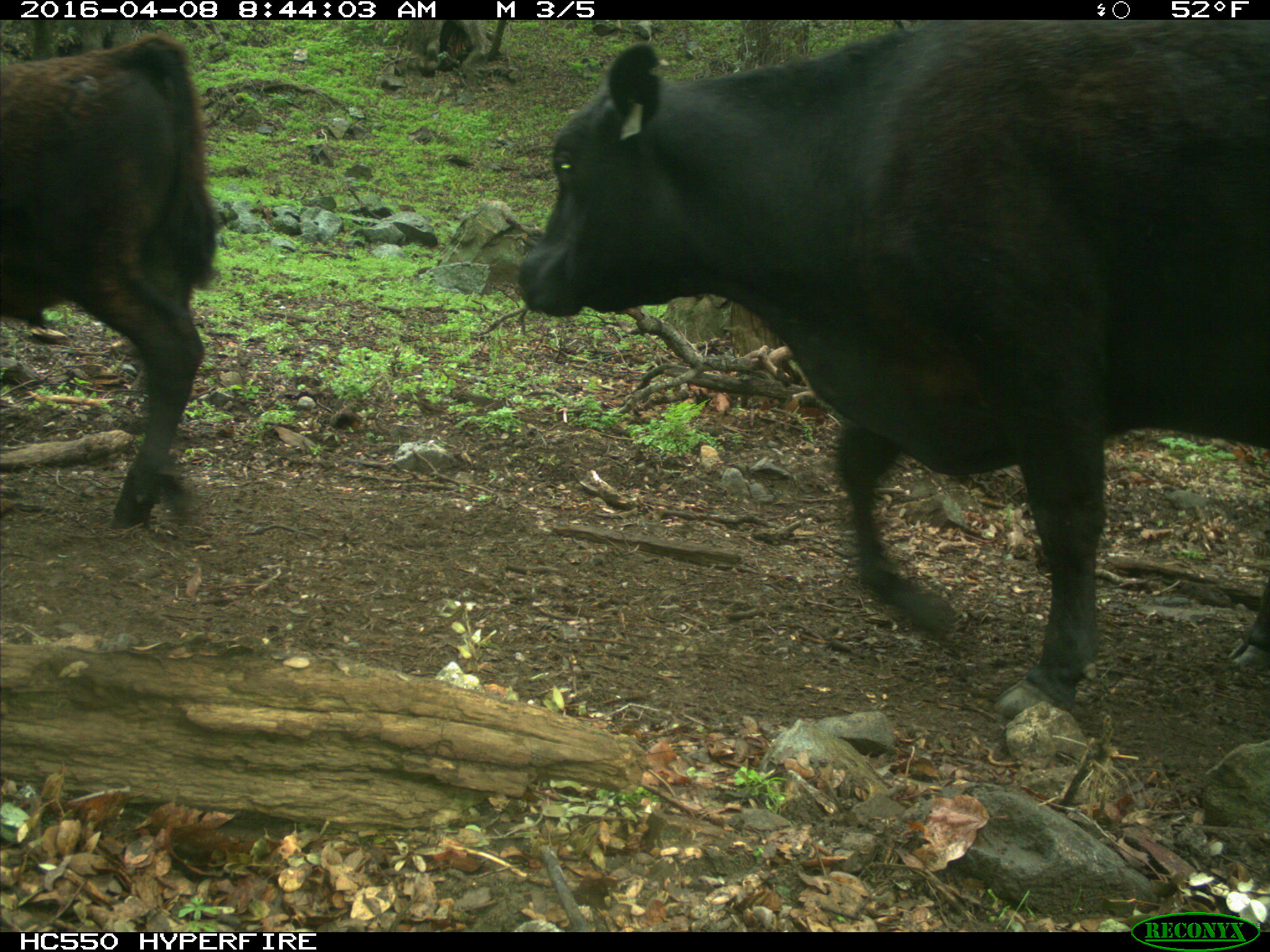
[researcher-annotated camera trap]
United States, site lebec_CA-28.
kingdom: Animalia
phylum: Chordata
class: Mammalia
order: Artiodactyla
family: Bovidae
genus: Bos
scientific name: Bos taurus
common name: domestic cow